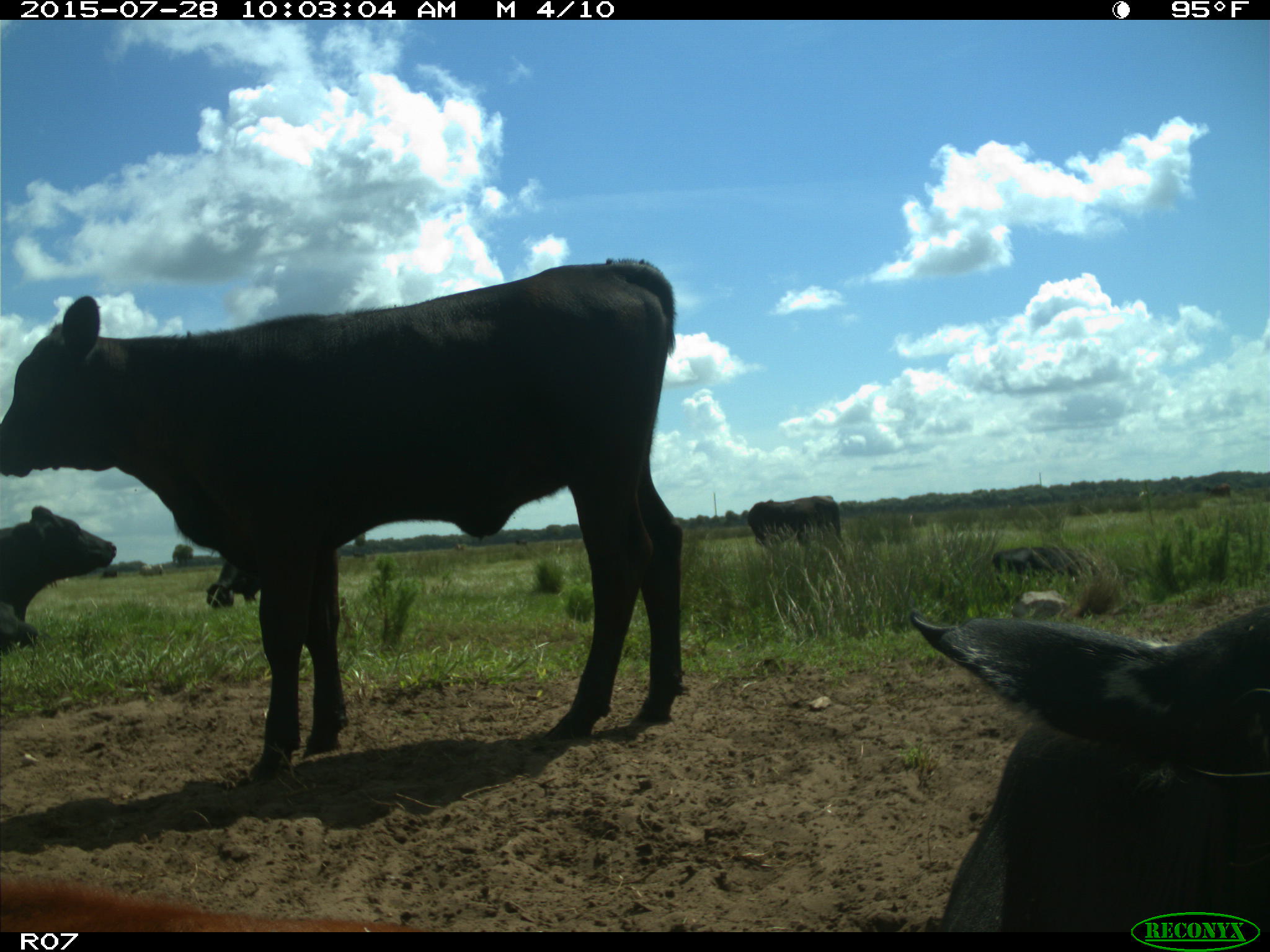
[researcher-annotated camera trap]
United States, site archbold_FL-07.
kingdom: Animalia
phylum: Chordata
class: Mammalia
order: Artiodactyla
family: Bovidae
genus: Bos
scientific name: Bos taurus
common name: domestic cow